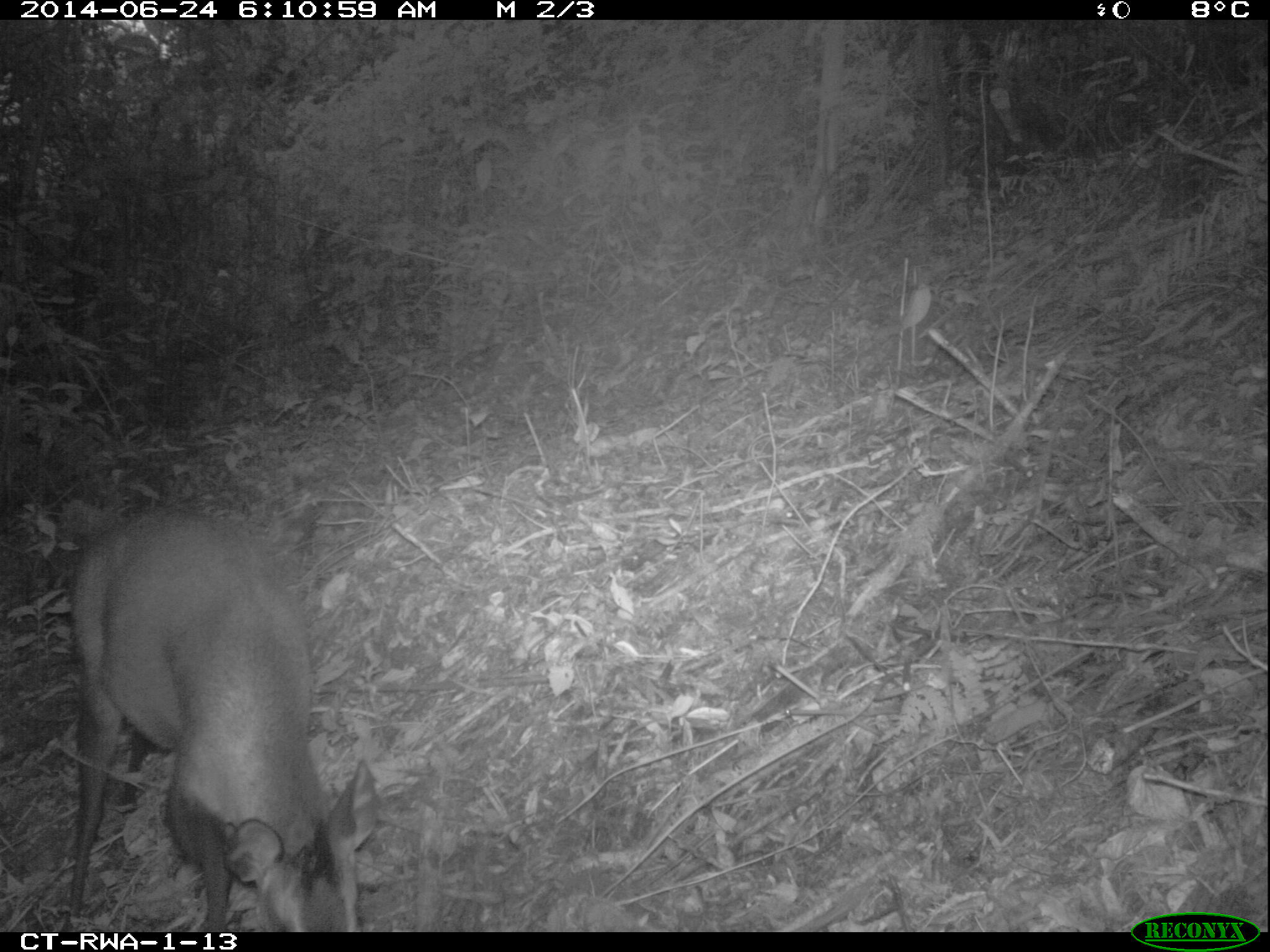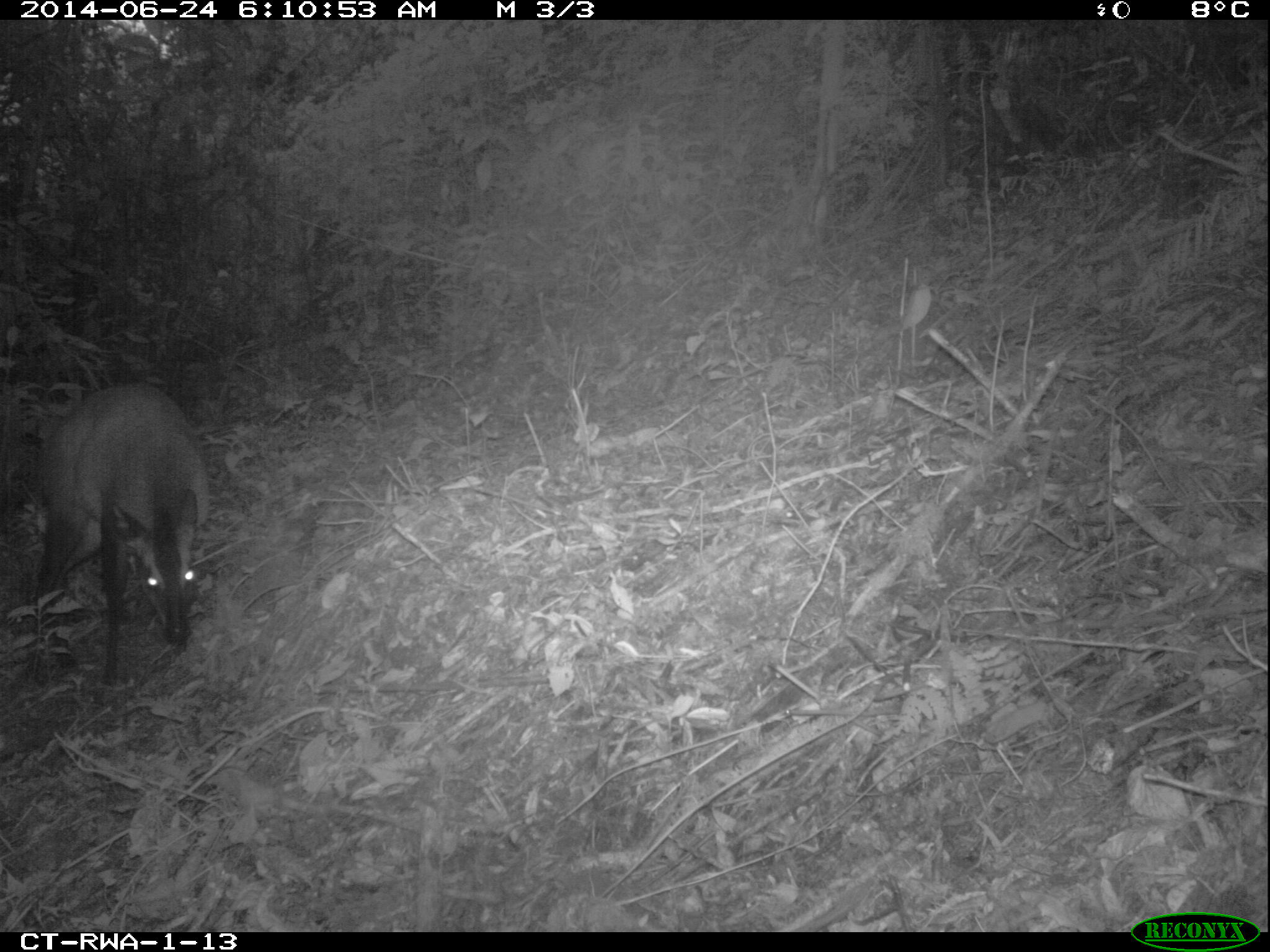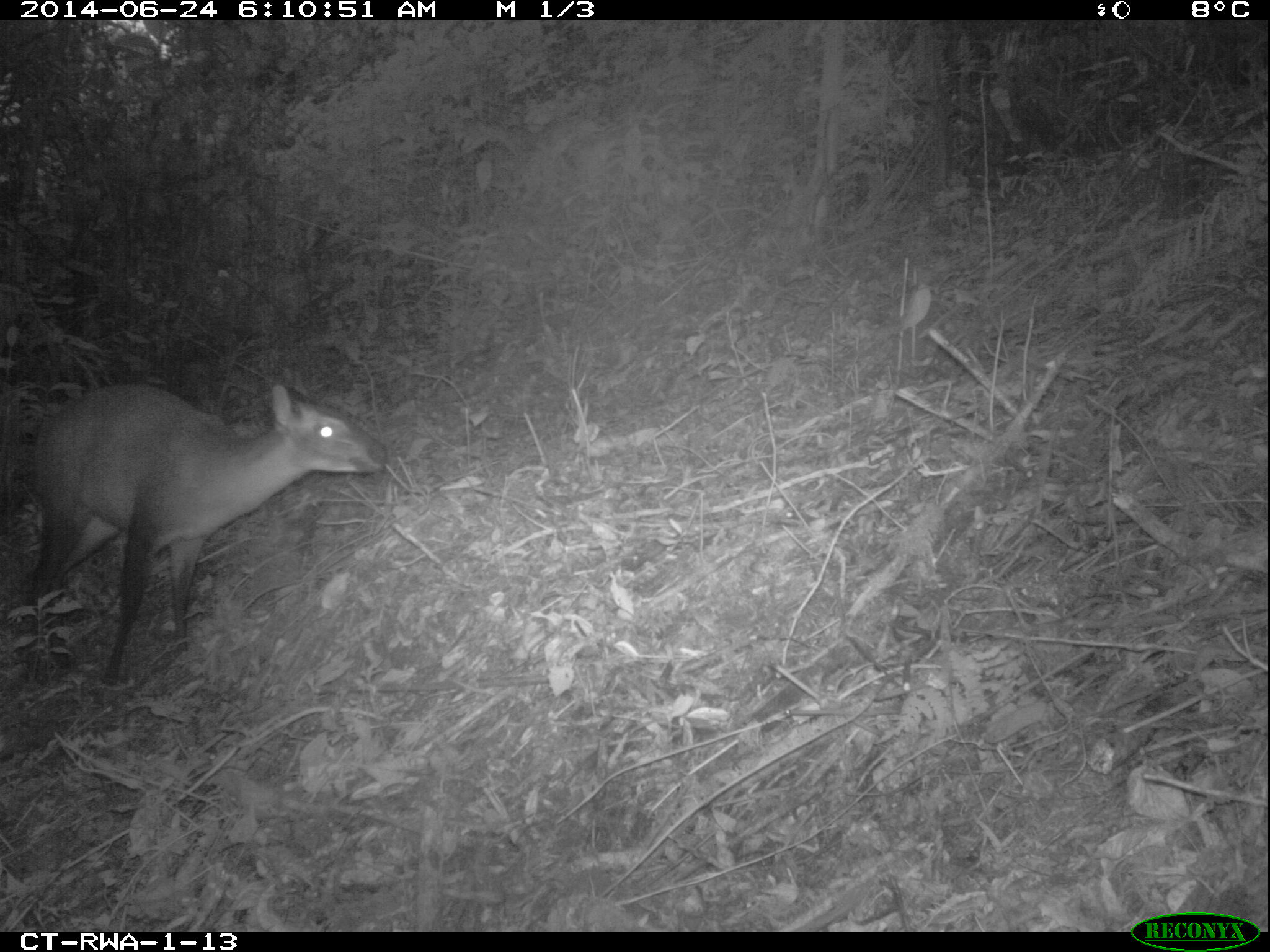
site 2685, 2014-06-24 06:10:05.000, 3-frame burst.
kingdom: Animalia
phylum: Chordata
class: Mammalia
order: Artiodactyla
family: Bovidae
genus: Cephalophus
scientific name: Cephalophus nigrifrons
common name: black-fronted duiker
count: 1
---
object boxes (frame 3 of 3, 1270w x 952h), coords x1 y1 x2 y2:
cephalophus nigrifrons: 18 379 385 685